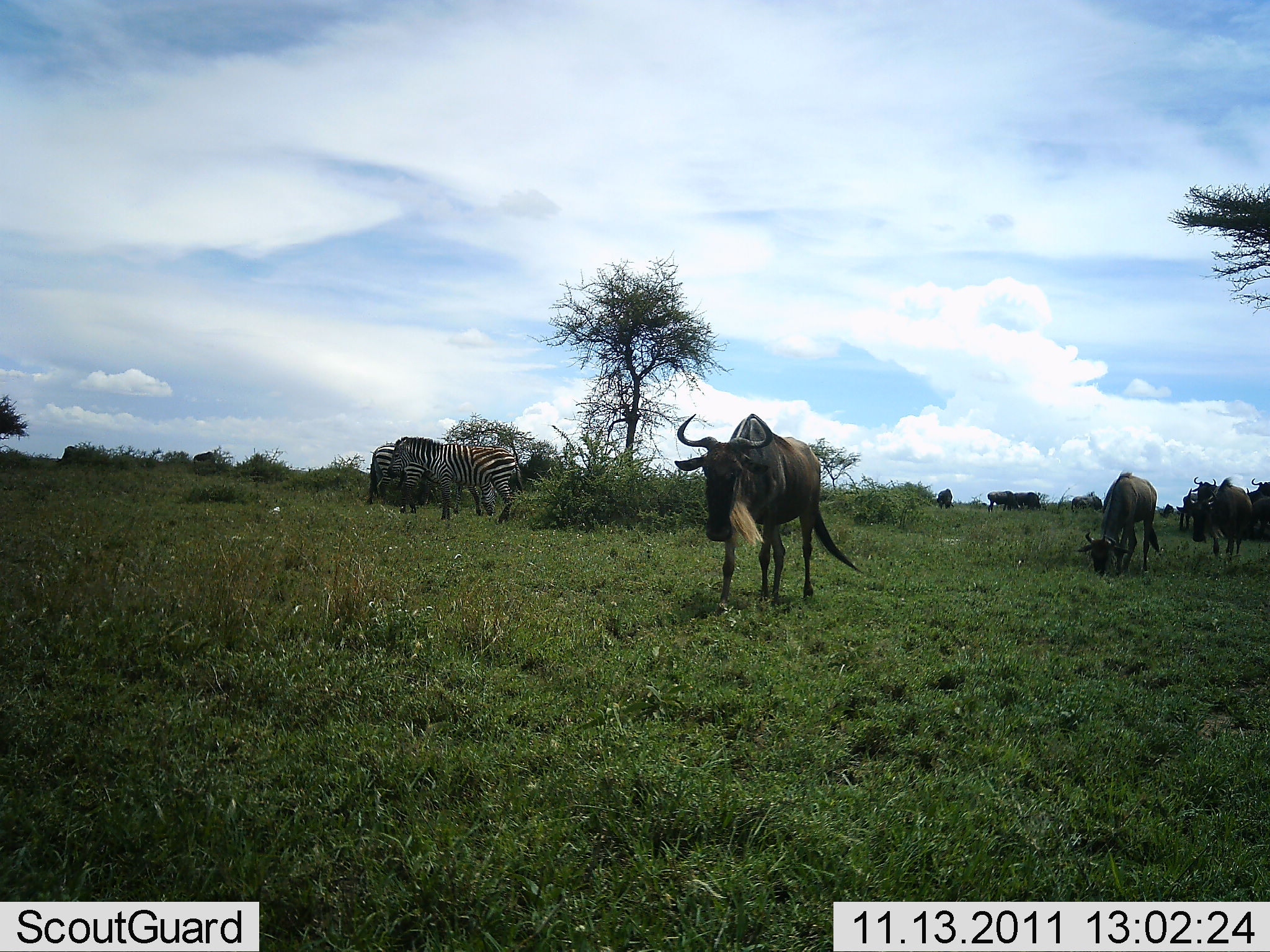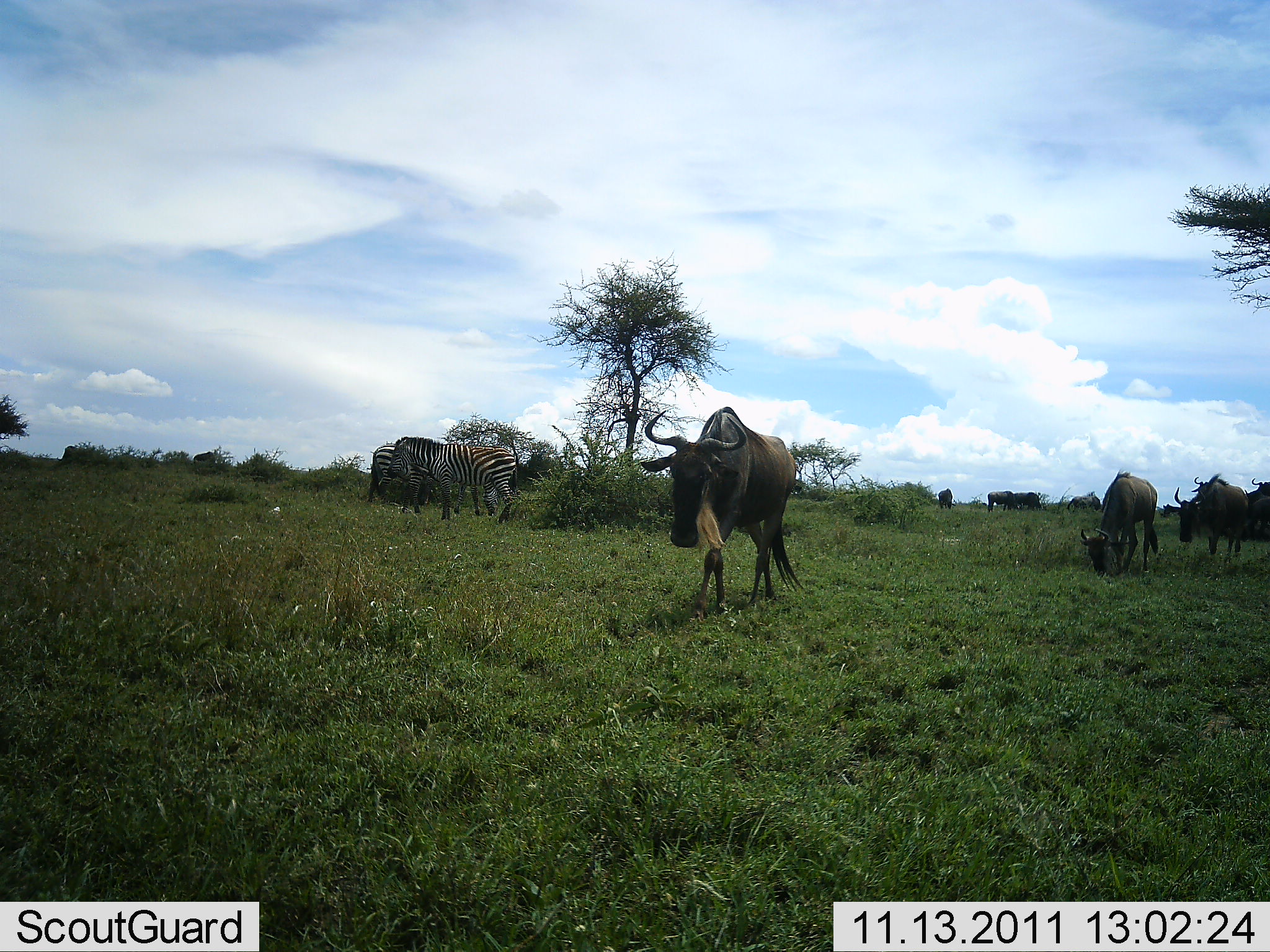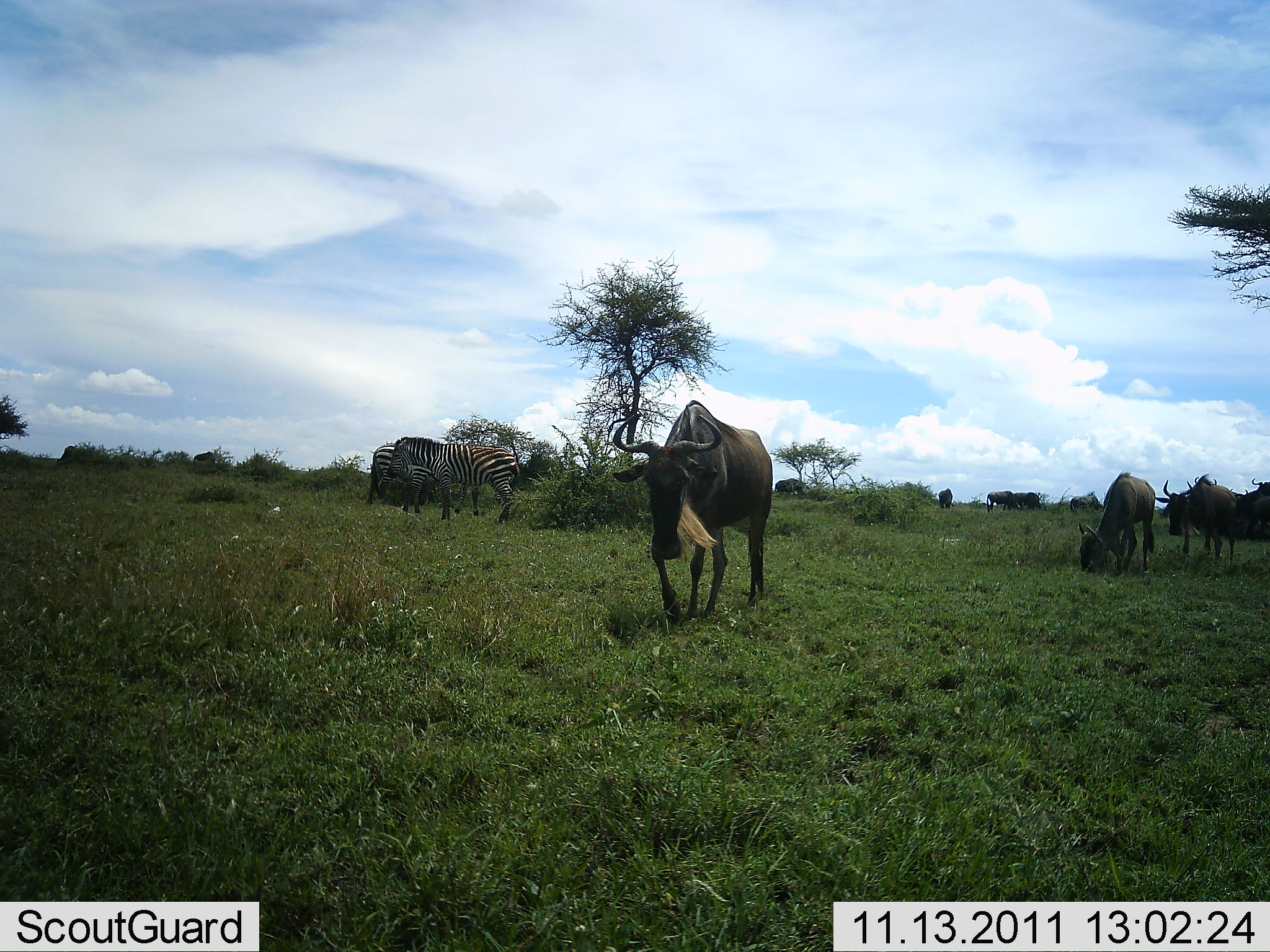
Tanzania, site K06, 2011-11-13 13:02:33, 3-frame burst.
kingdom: Animalia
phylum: Chordata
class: Mammalia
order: Artiodactyla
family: Bovidae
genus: Connochaetes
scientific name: Connochaetes taurinus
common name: blue wildebeest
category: wildebeest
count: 3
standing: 25%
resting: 0%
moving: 88%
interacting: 0%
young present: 0%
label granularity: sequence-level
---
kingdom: Animalia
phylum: Chordata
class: Mammalia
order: Perissodactyla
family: Equidae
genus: Equus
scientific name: Equus quagga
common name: plains zebra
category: zebra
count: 3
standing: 76%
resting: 0%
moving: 12%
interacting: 0%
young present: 6%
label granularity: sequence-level